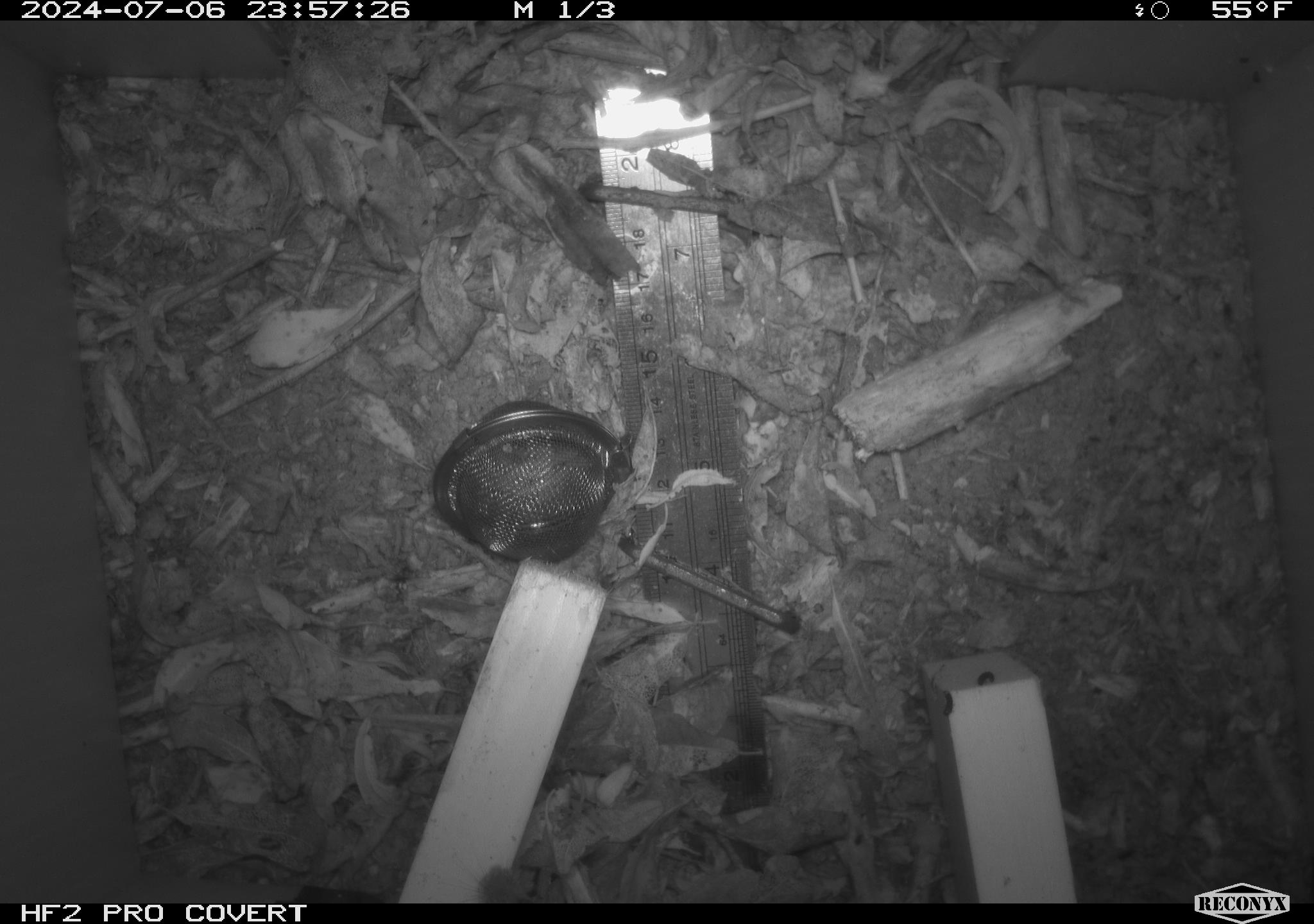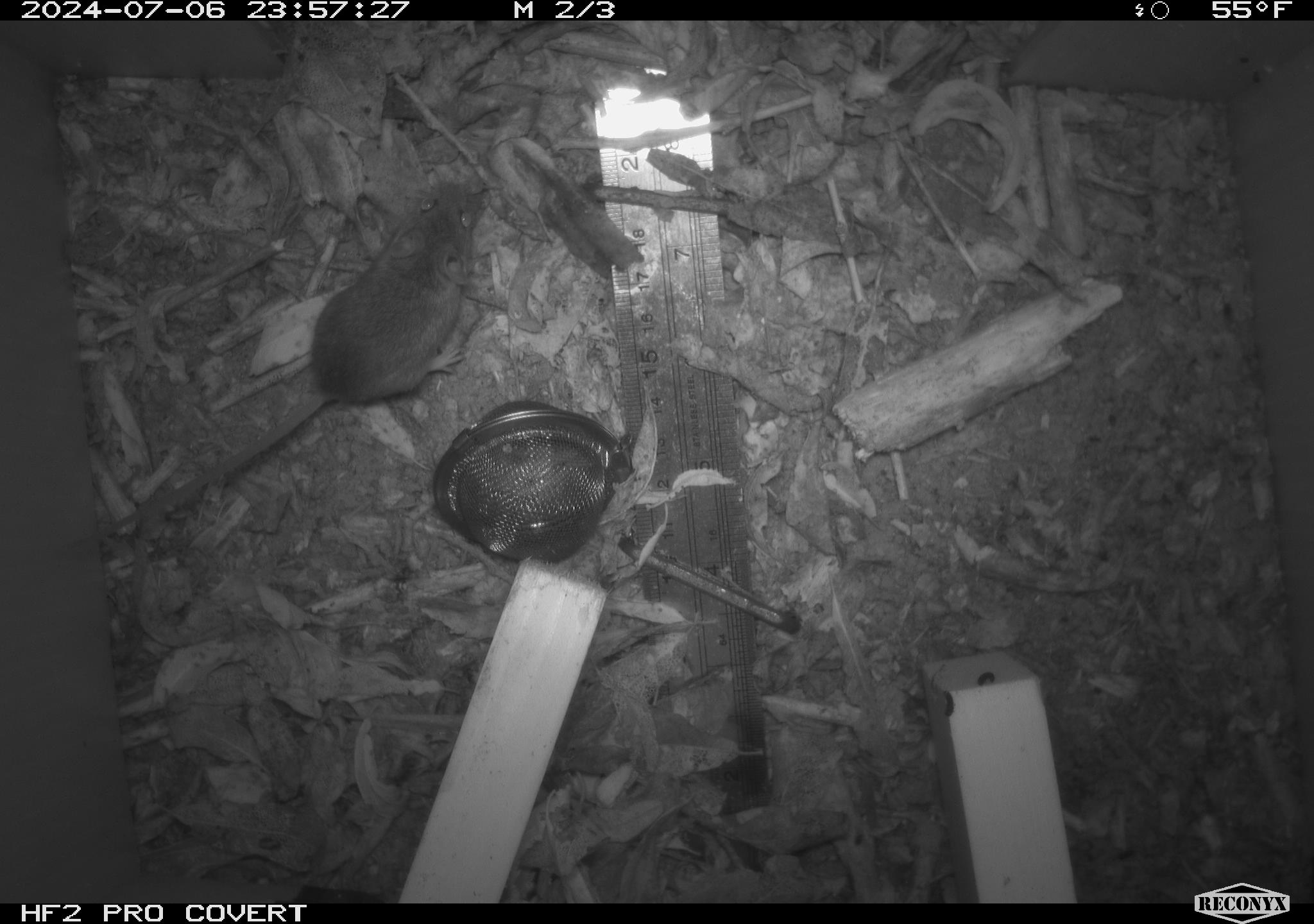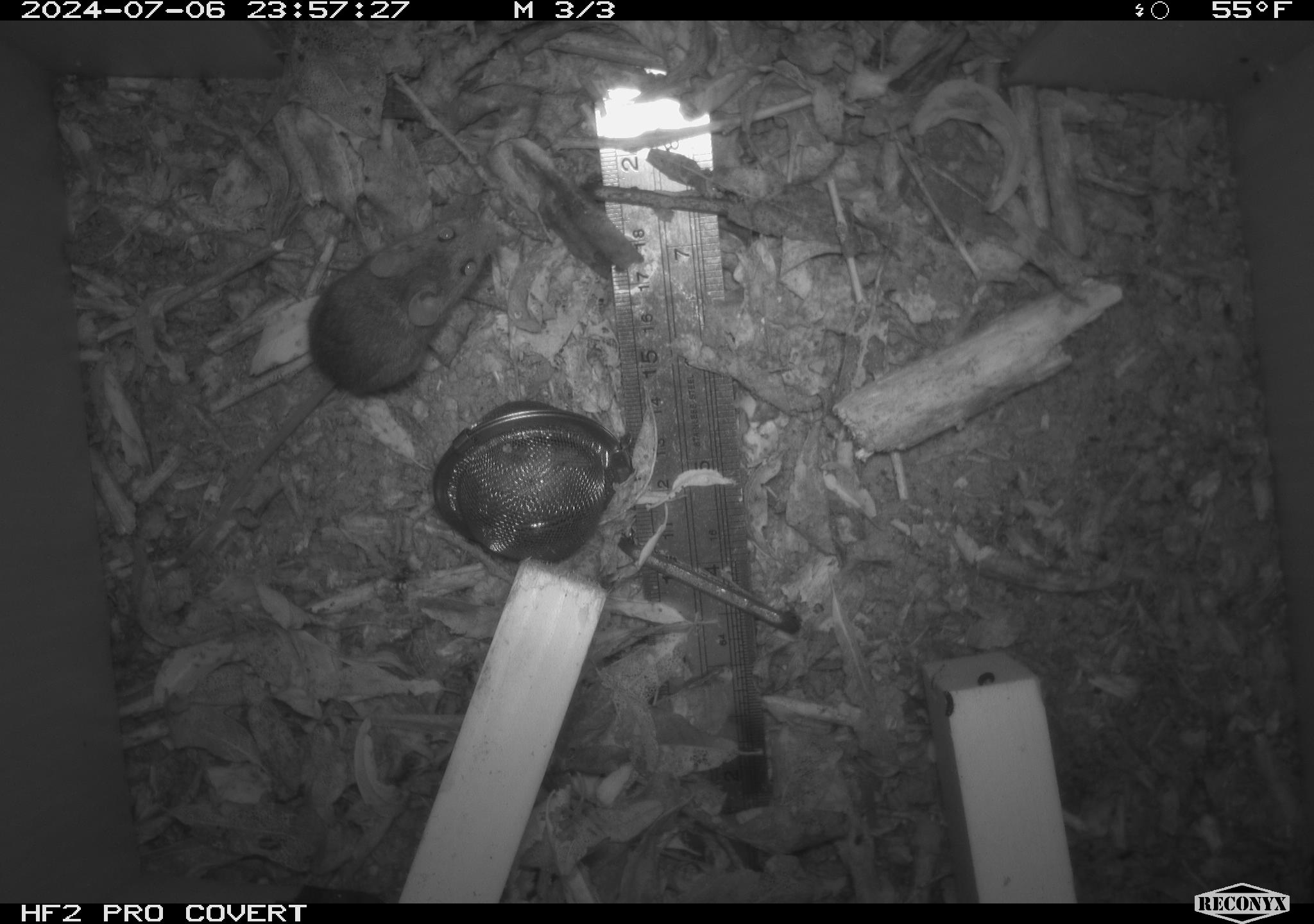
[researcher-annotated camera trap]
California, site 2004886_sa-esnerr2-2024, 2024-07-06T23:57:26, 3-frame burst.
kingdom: Animalia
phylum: Chordata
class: Mammalia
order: Rodentia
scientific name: Rodentia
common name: rodent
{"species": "rodent (Rodentia)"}